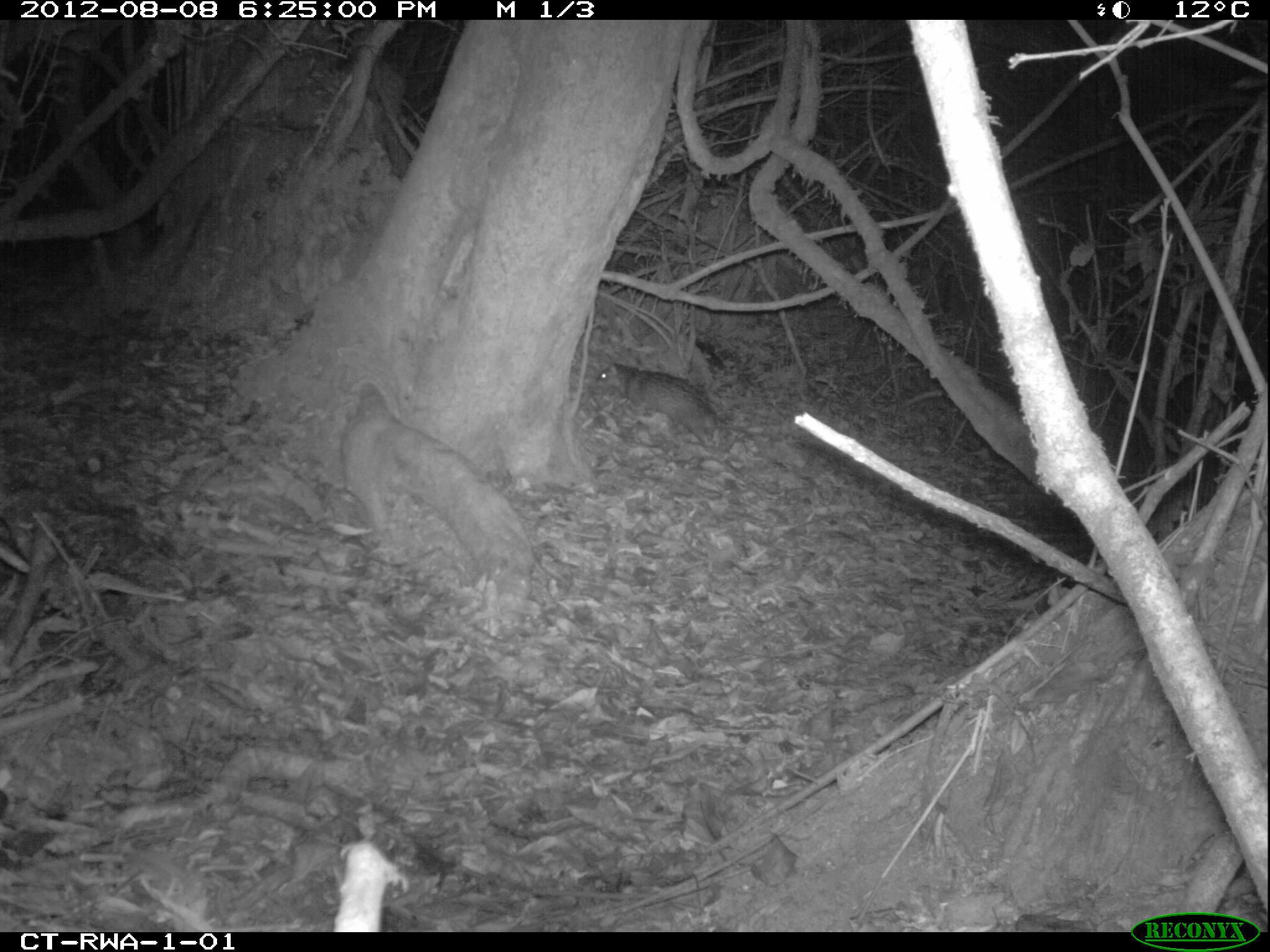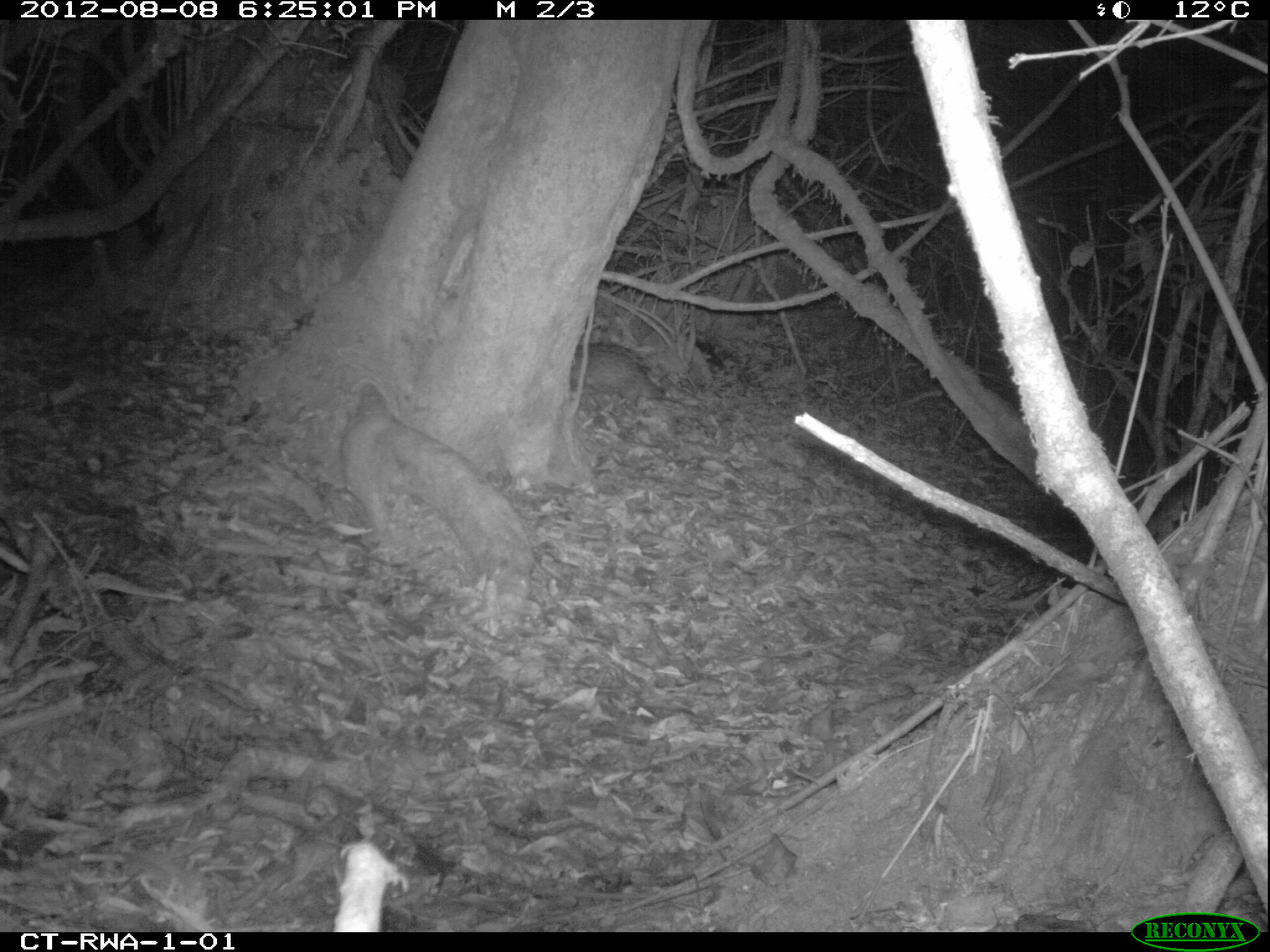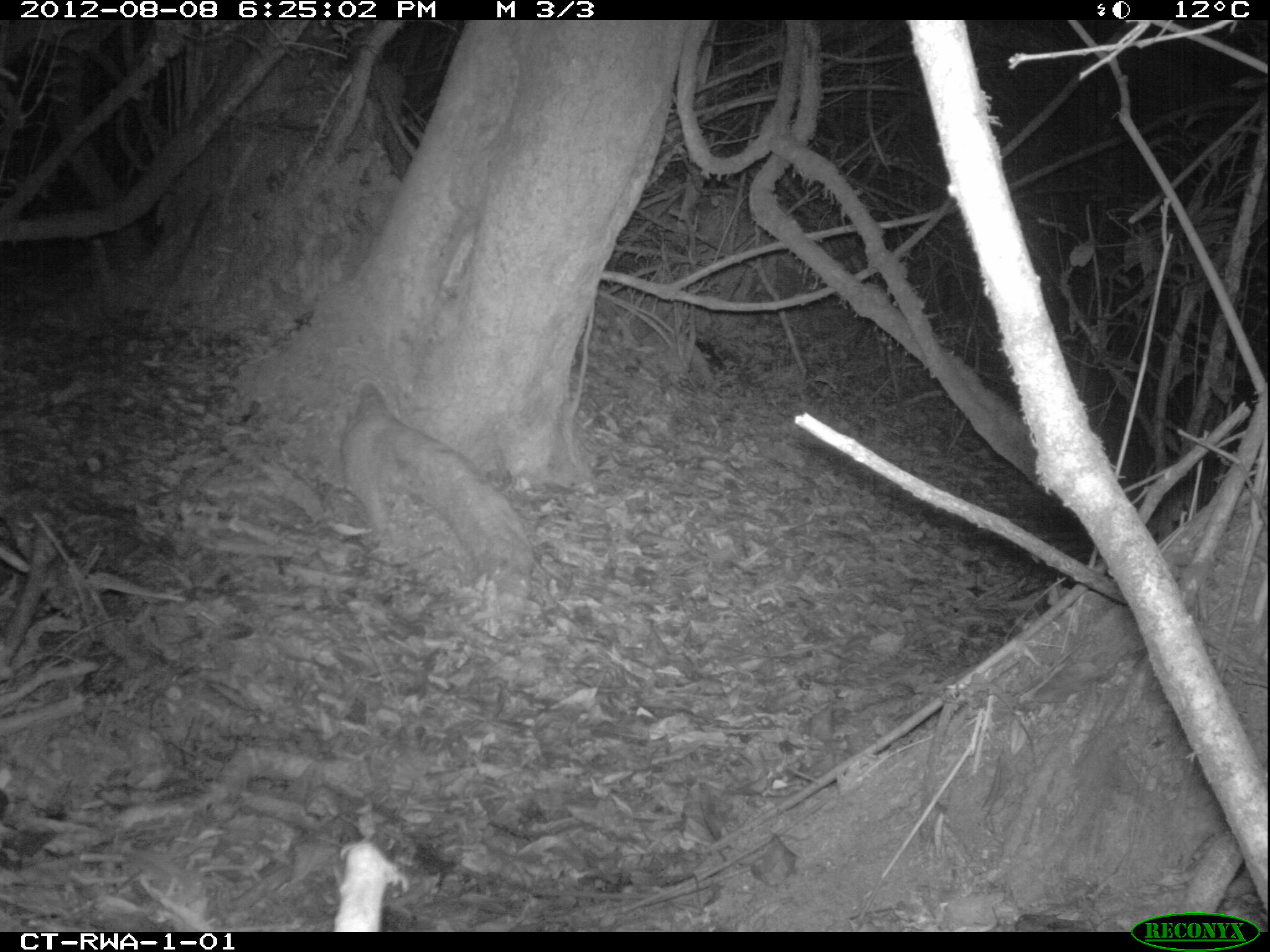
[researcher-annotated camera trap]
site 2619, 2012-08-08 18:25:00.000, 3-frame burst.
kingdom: Animalia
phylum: Chordata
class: Mammalia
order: Rodentia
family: Hystricidae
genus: Atherurus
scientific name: Atherurus africanus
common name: african brush-tailed porcupine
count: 1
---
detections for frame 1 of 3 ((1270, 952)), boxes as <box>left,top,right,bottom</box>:
atherurus africanus: <box>593,361,758,443</box>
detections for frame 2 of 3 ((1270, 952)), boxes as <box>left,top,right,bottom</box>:
atherurus africanus: <box>569,343,674,407</box>